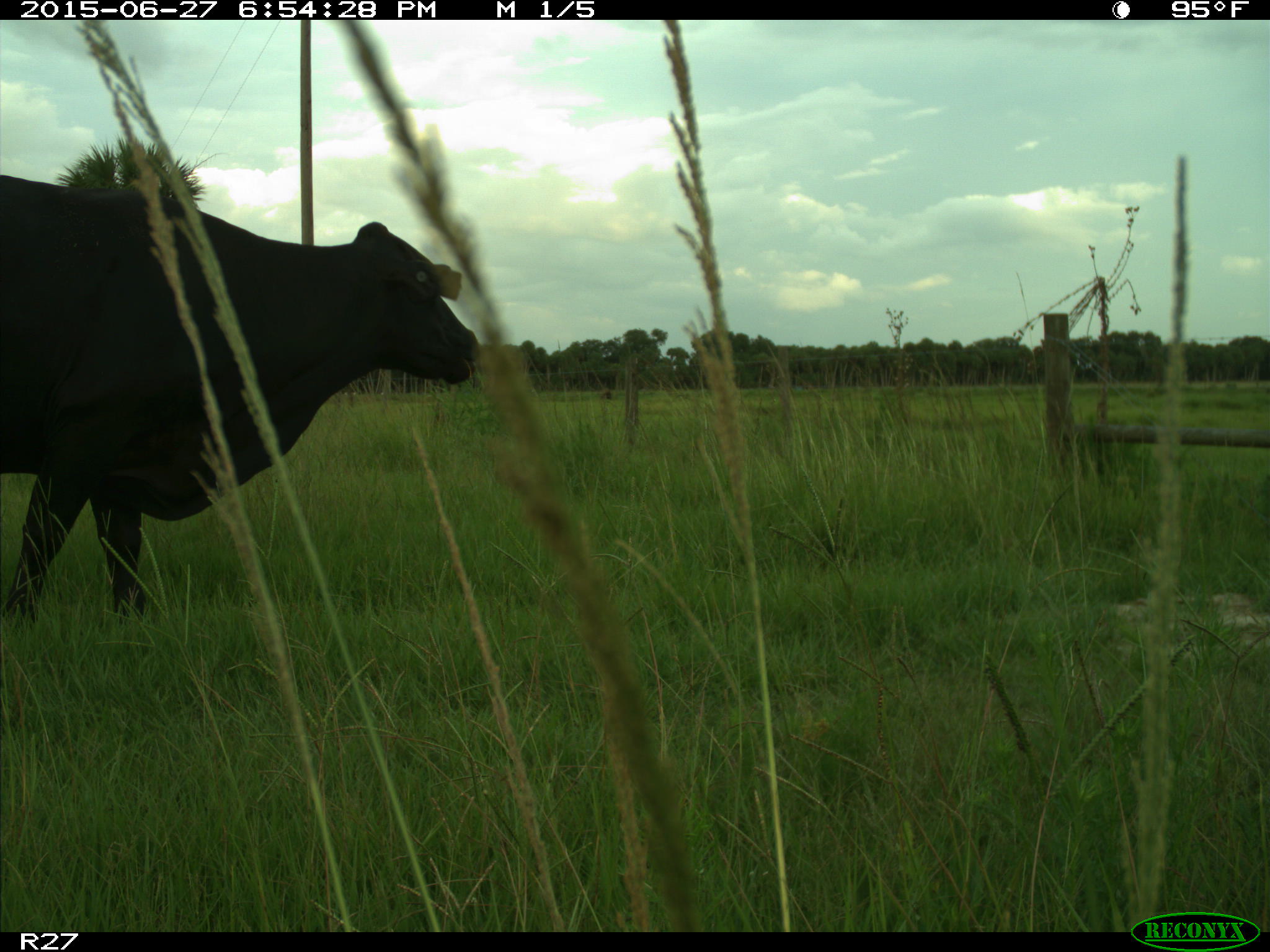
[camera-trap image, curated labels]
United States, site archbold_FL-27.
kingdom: Animalia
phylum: Chordata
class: Mammalia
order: Artiodactyla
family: Bovidae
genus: Bos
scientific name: Bos taurus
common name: domestic cow